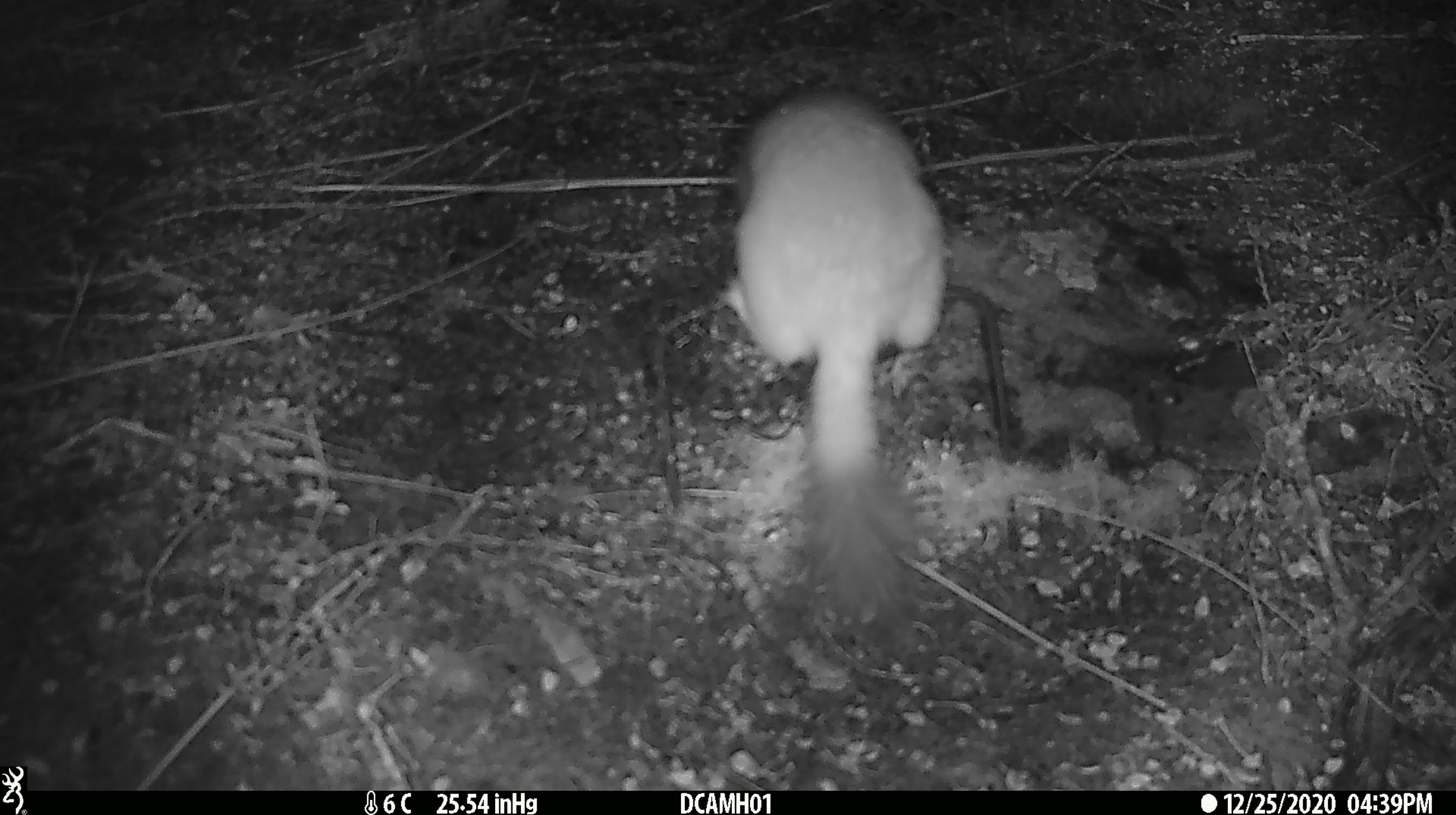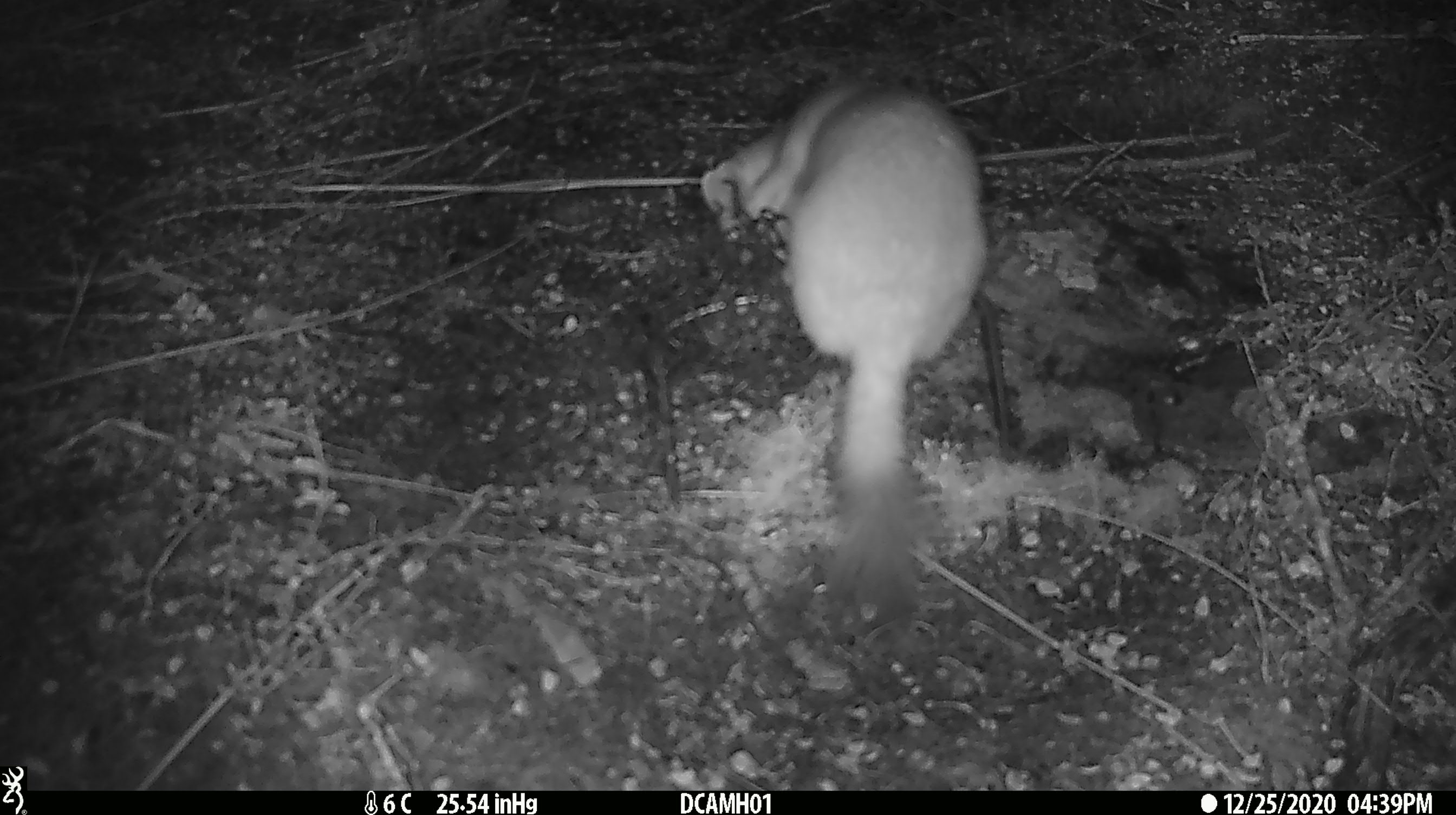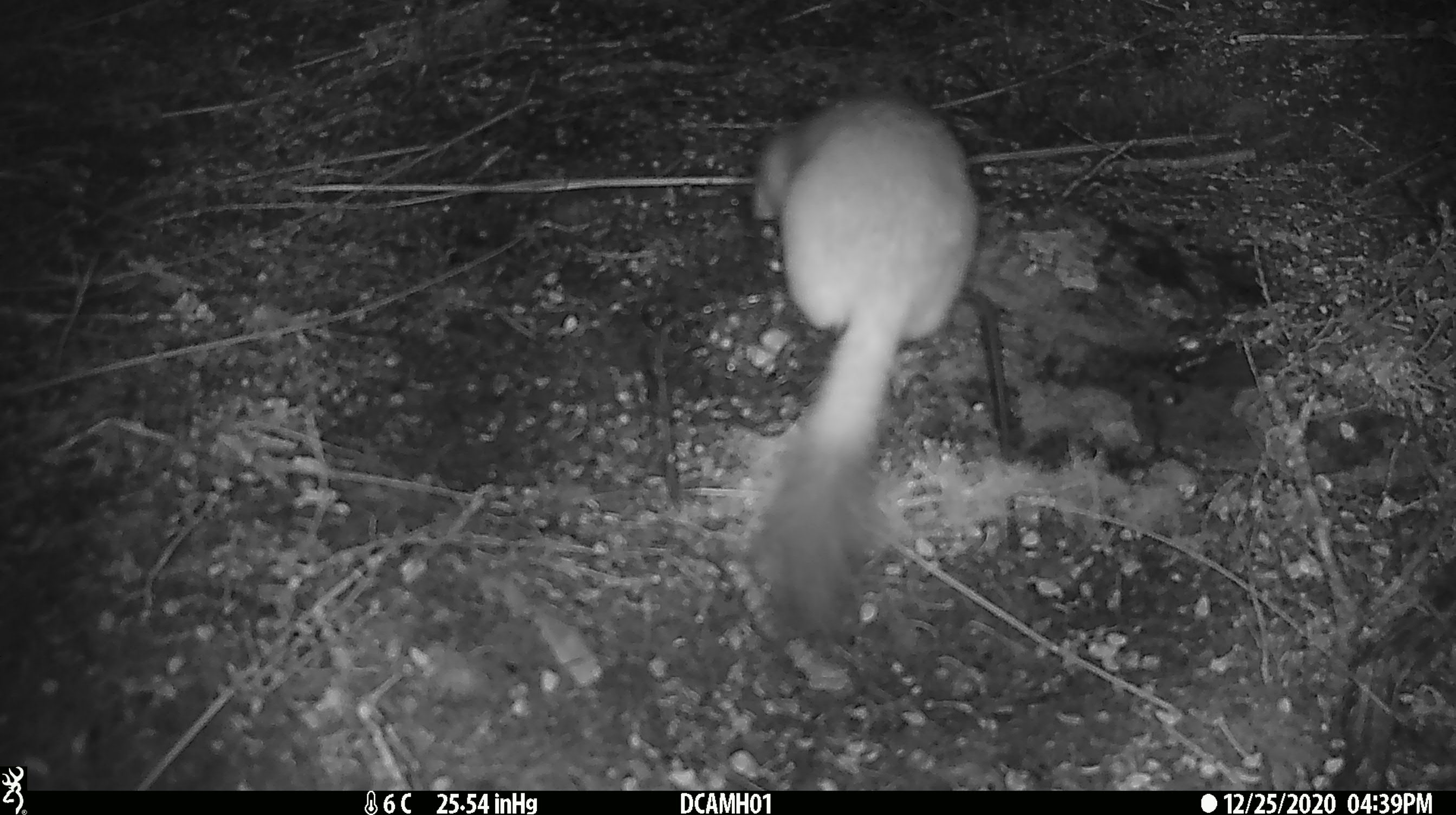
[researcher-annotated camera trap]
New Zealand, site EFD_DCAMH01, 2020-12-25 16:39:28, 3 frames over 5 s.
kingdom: Animalia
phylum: Chordata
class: Mammalia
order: Carnivora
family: Mustelidae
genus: Mustela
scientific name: Mustela erminea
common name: stoat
Stoat (Mustela erminea).